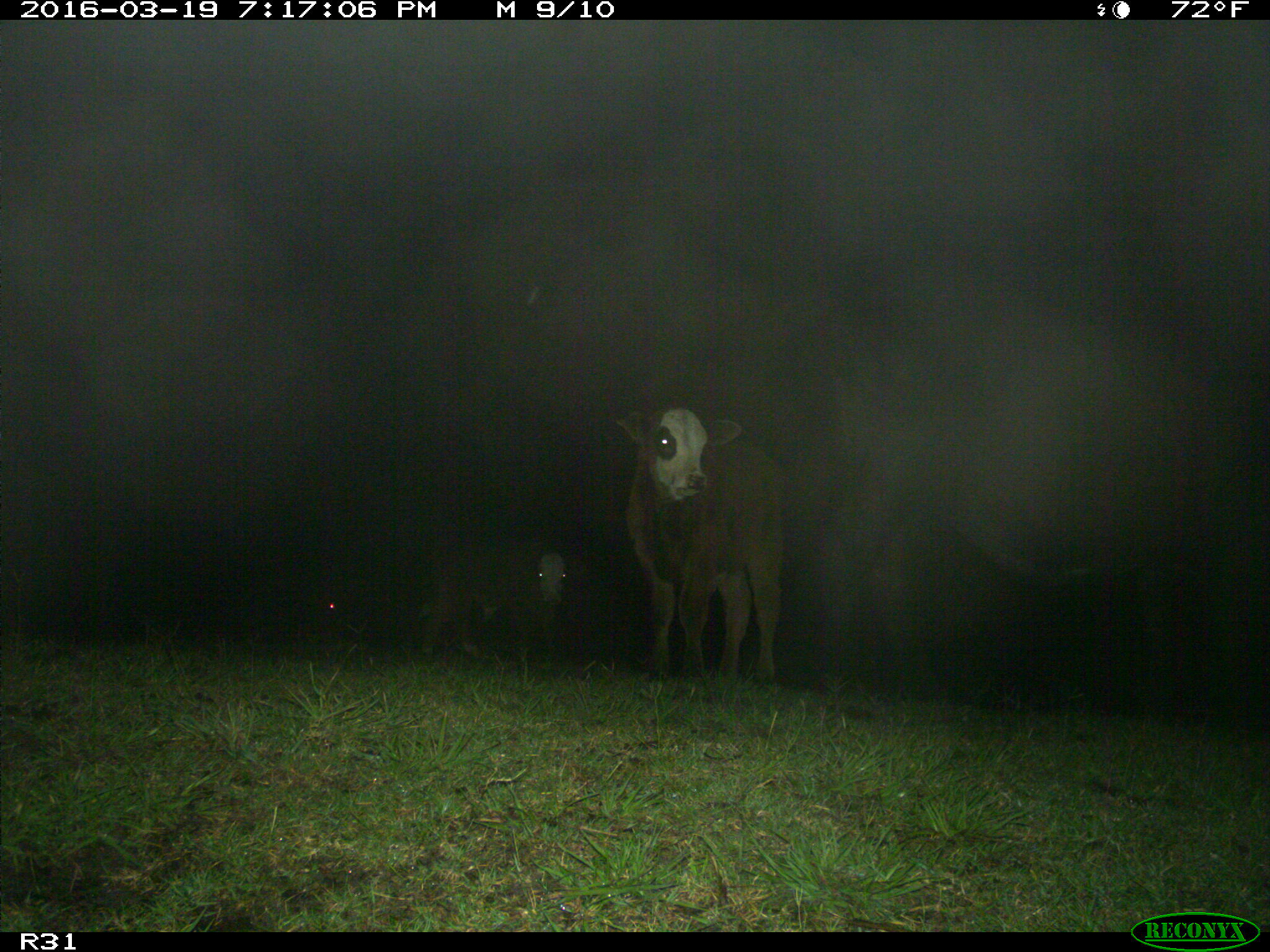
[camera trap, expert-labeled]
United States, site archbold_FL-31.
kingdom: Animalia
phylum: Chordata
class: Mammalia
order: Artiodactyla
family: Bovidae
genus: Bos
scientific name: Bos taurus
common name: domestic cow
Bos taurus (domestic cow).